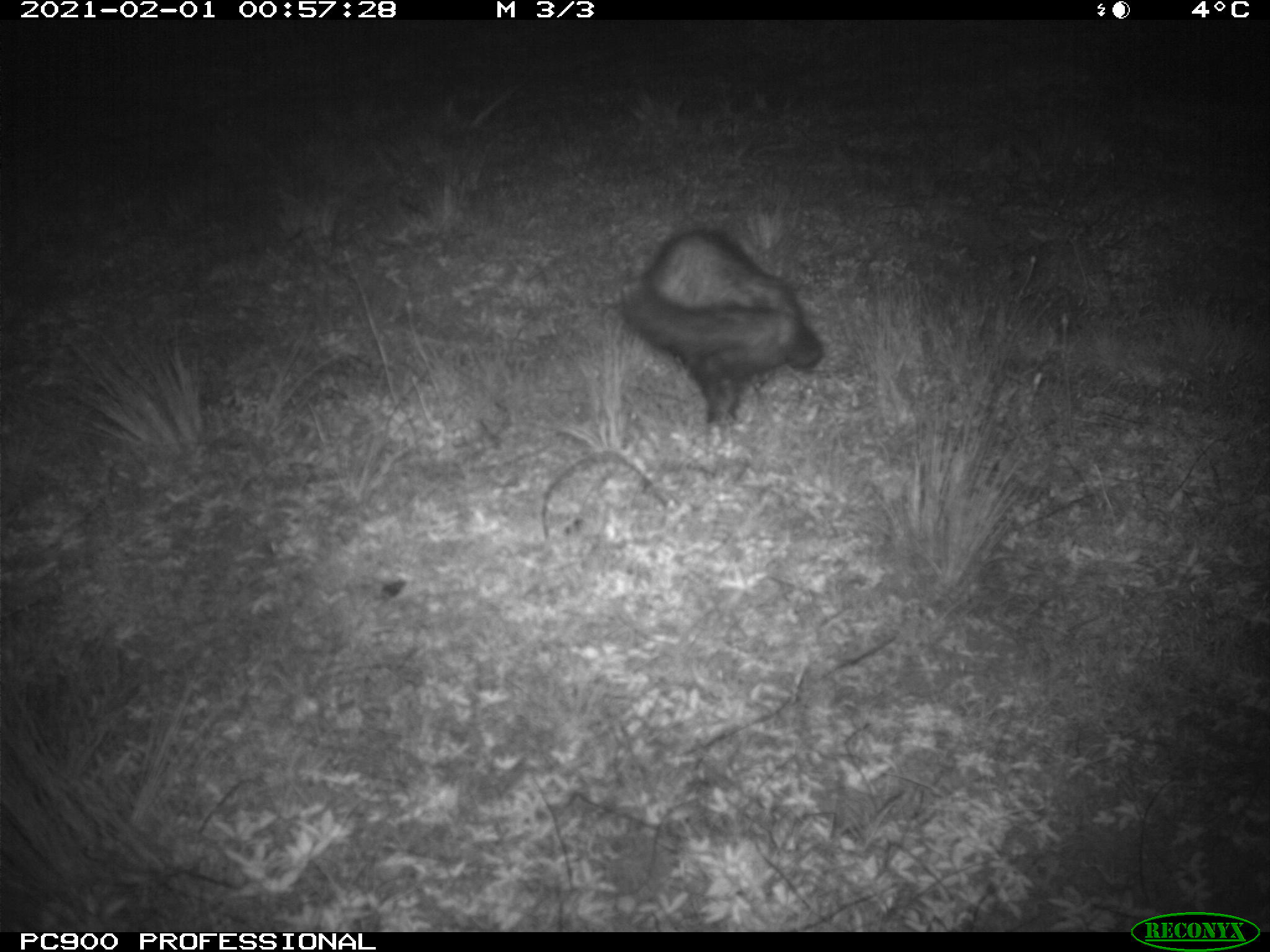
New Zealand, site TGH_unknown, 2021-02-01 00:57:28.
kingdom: Animalia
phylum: Chordata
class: Mammalia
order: Carnivora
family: Mustelidae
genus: Mustela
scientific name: Mustela furo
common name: ferret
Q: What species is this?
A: Ferret (Mustela furo).